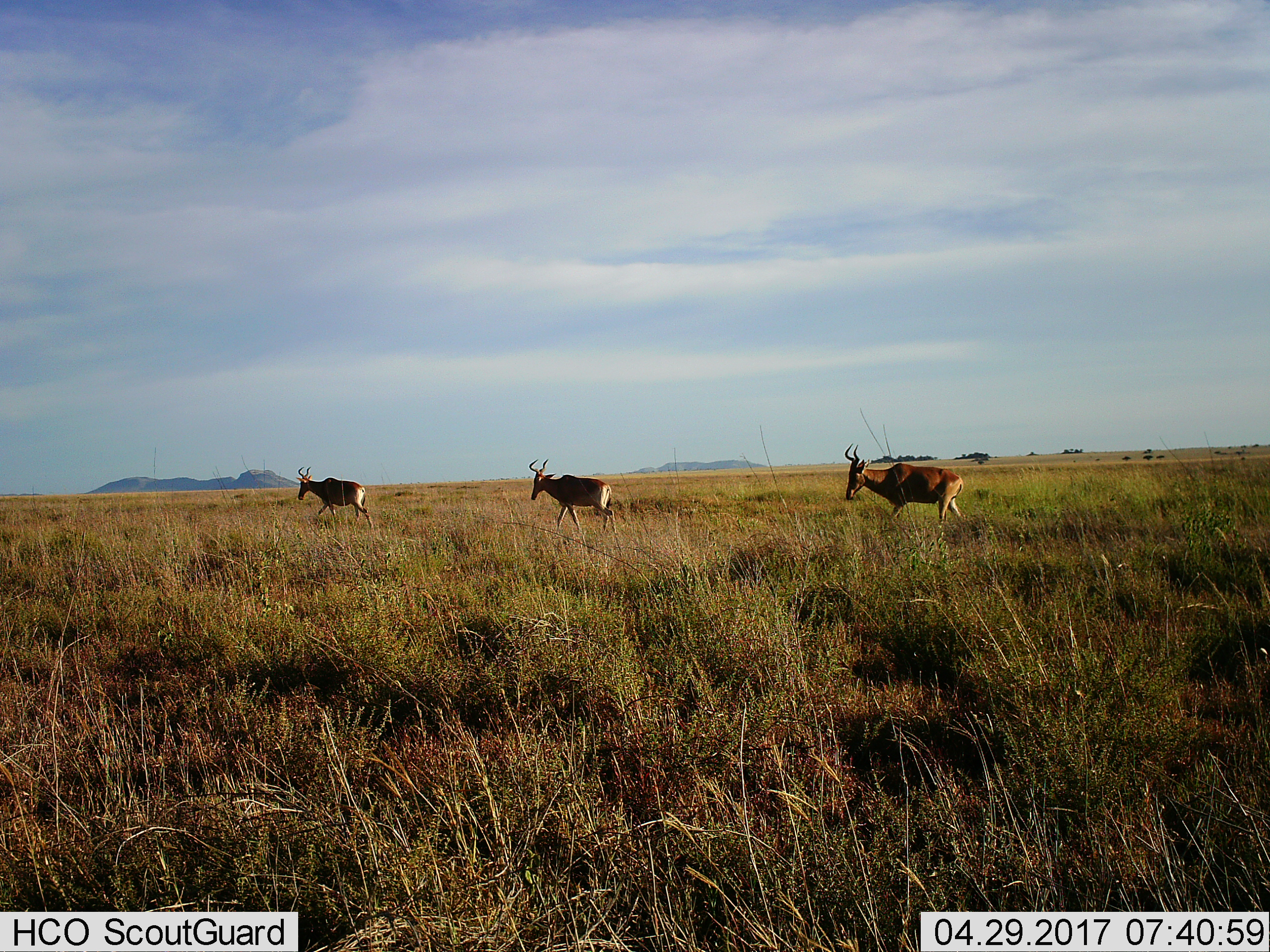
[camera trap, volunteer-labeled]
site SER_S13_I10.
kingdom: Animalia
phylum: Chordata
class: Mammalia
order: Artiodactyla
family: Bovidae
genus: Alcelaphus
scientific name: Alcelaphus buselaphus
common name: hartebeest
Hartebeest (Alcelaphus buselaphus), count 3. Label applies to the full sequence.